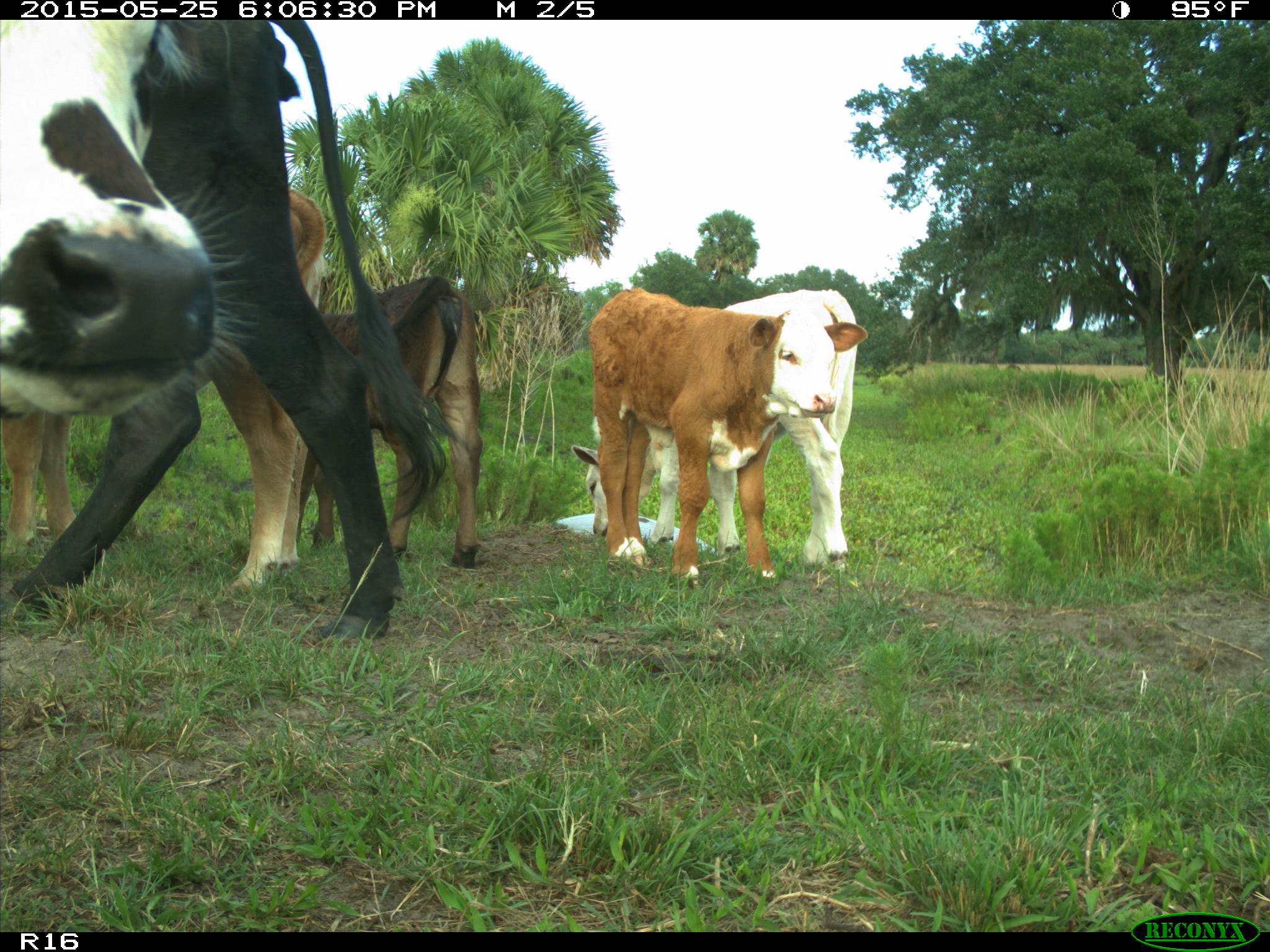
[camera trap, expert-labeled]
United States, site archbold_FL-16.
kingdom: Animalia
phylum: Chordata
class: Mammalia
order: Artiodactyla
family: Bovidae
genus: Bos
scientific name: Bos taurus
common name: domestic cow